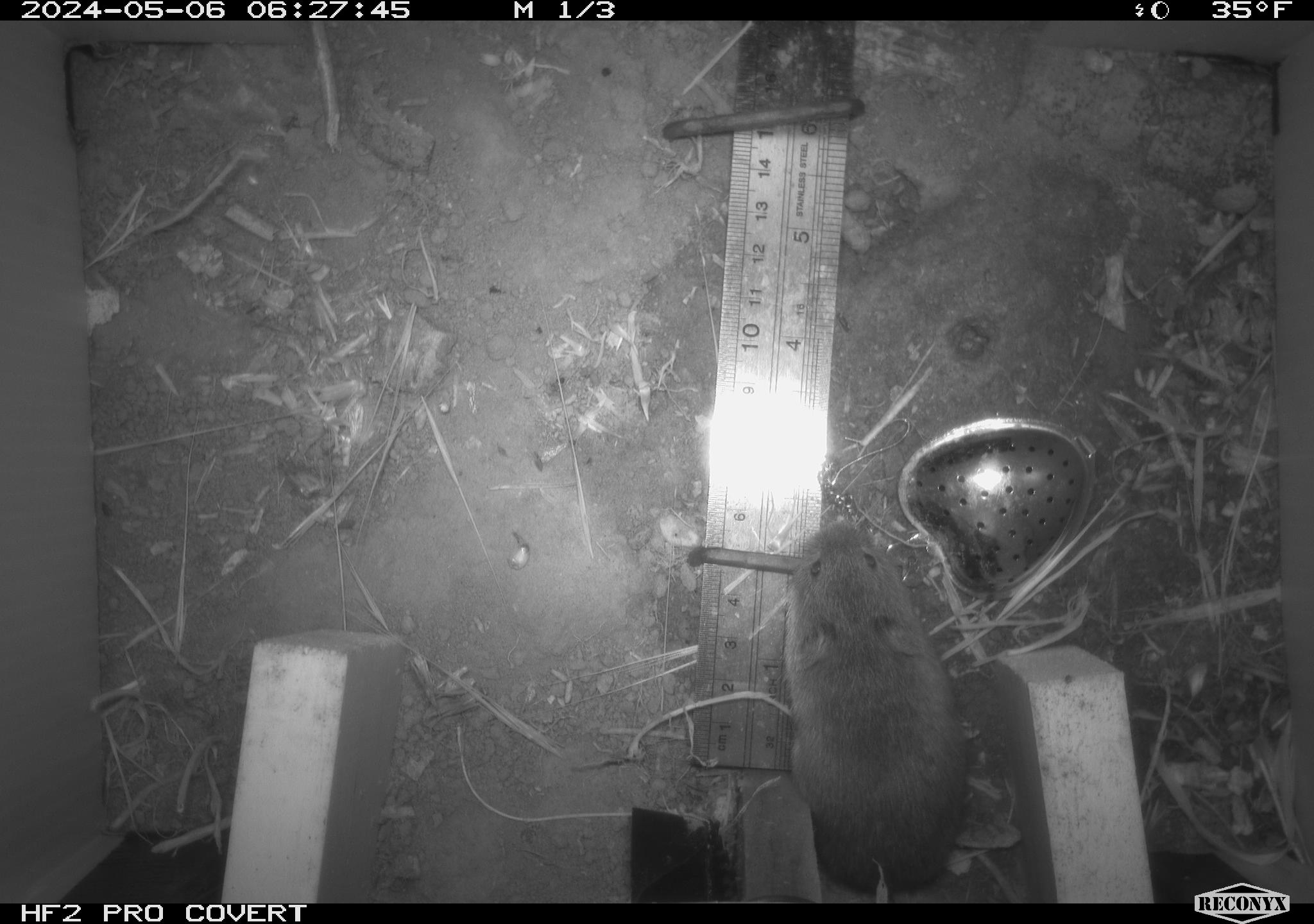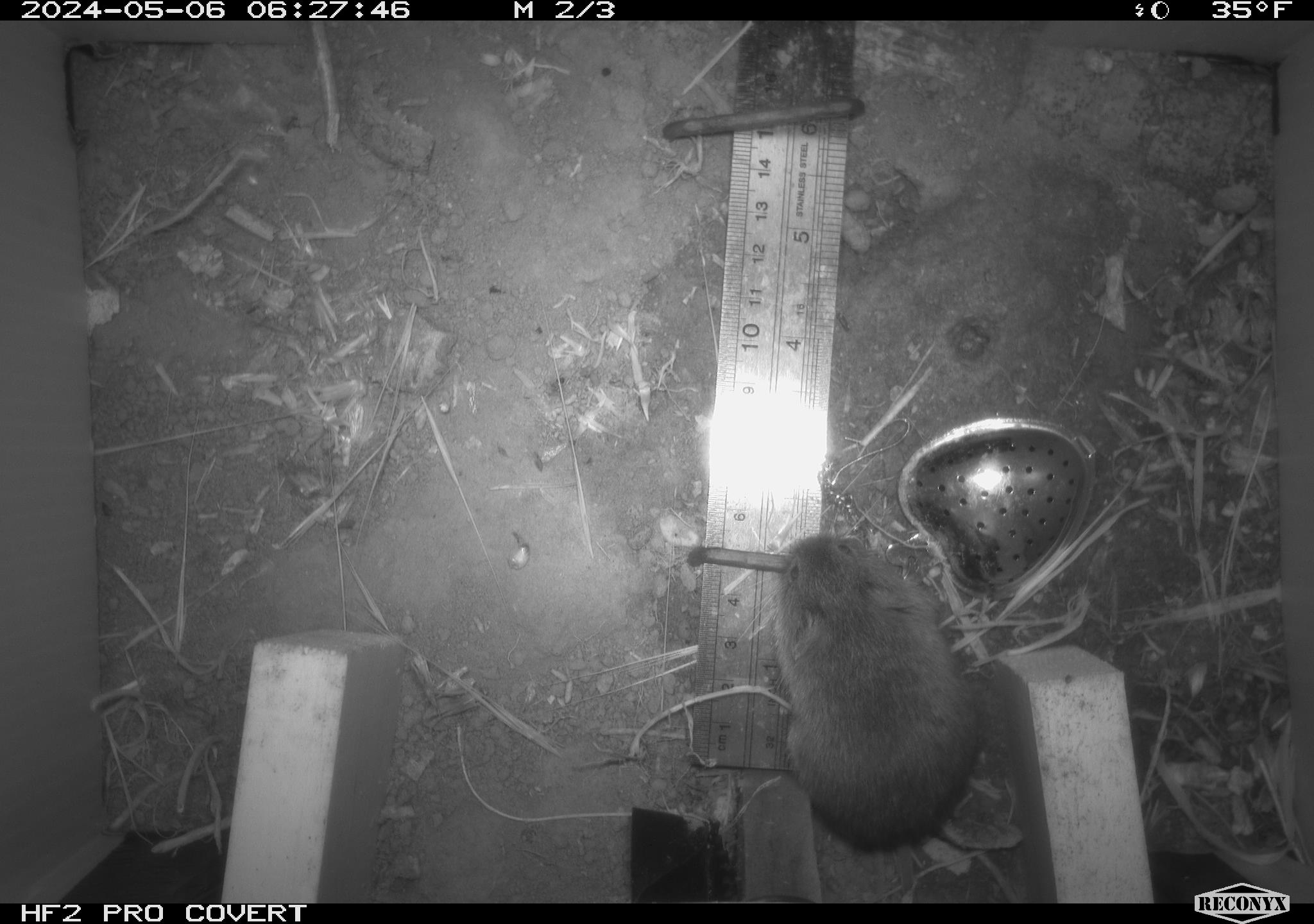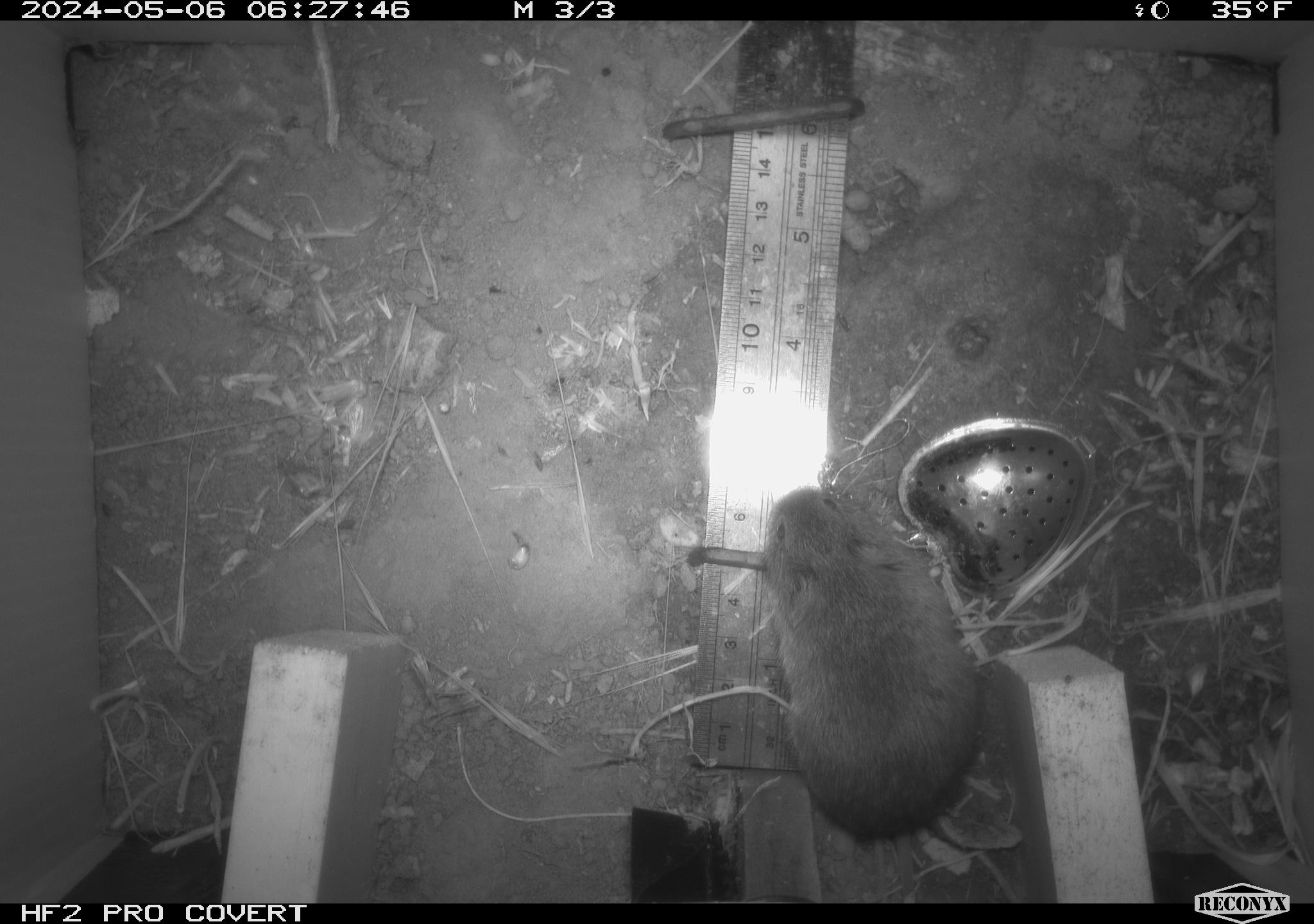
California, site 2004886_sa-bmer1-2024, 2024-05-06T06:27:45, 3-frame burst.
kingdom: Animalia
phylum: Chordata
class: Mammalia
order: Rodentia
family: Cricetidae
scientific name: Arvicolinae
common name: voles, lemmings, and muskrats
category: arvicolinae subfamily